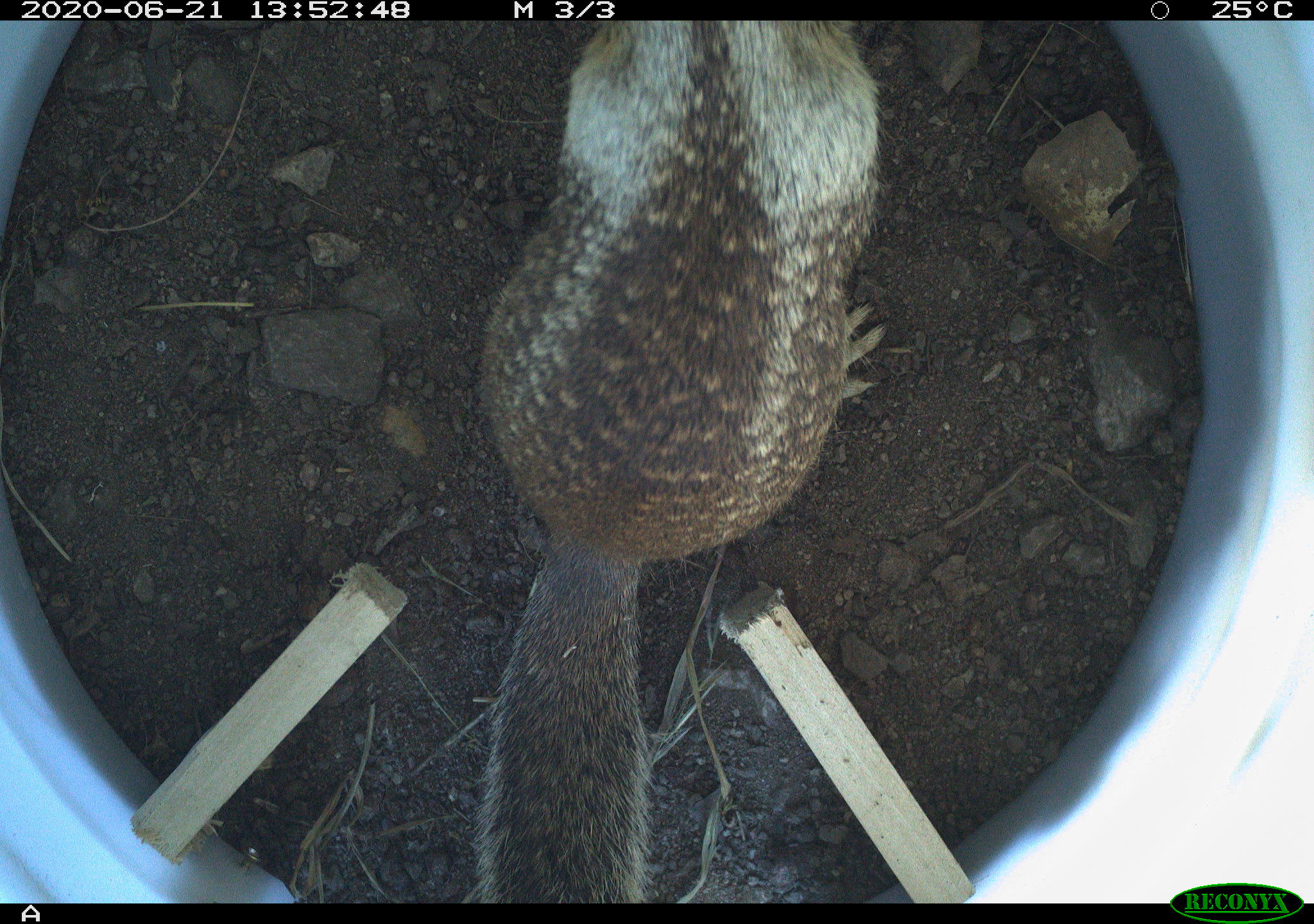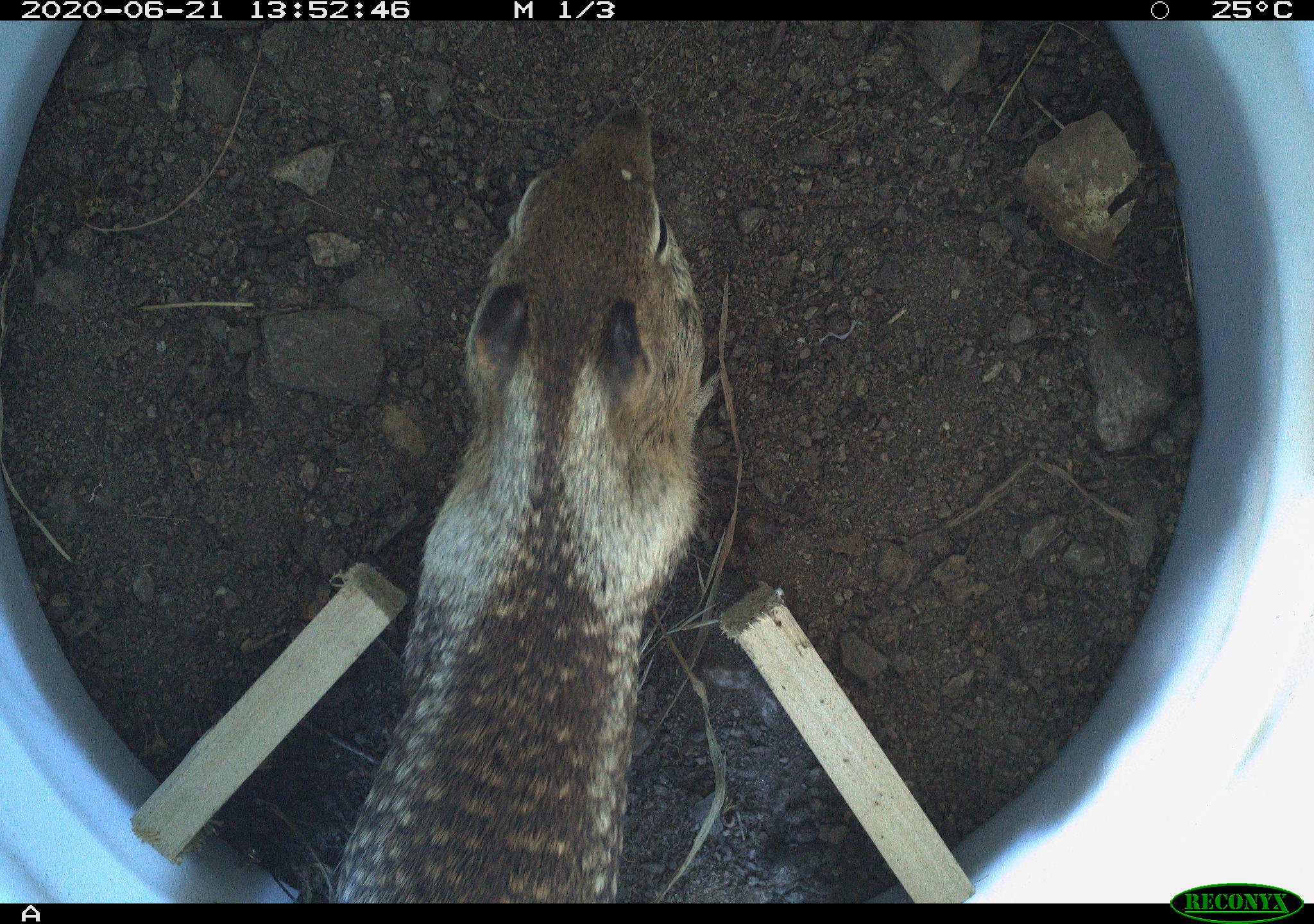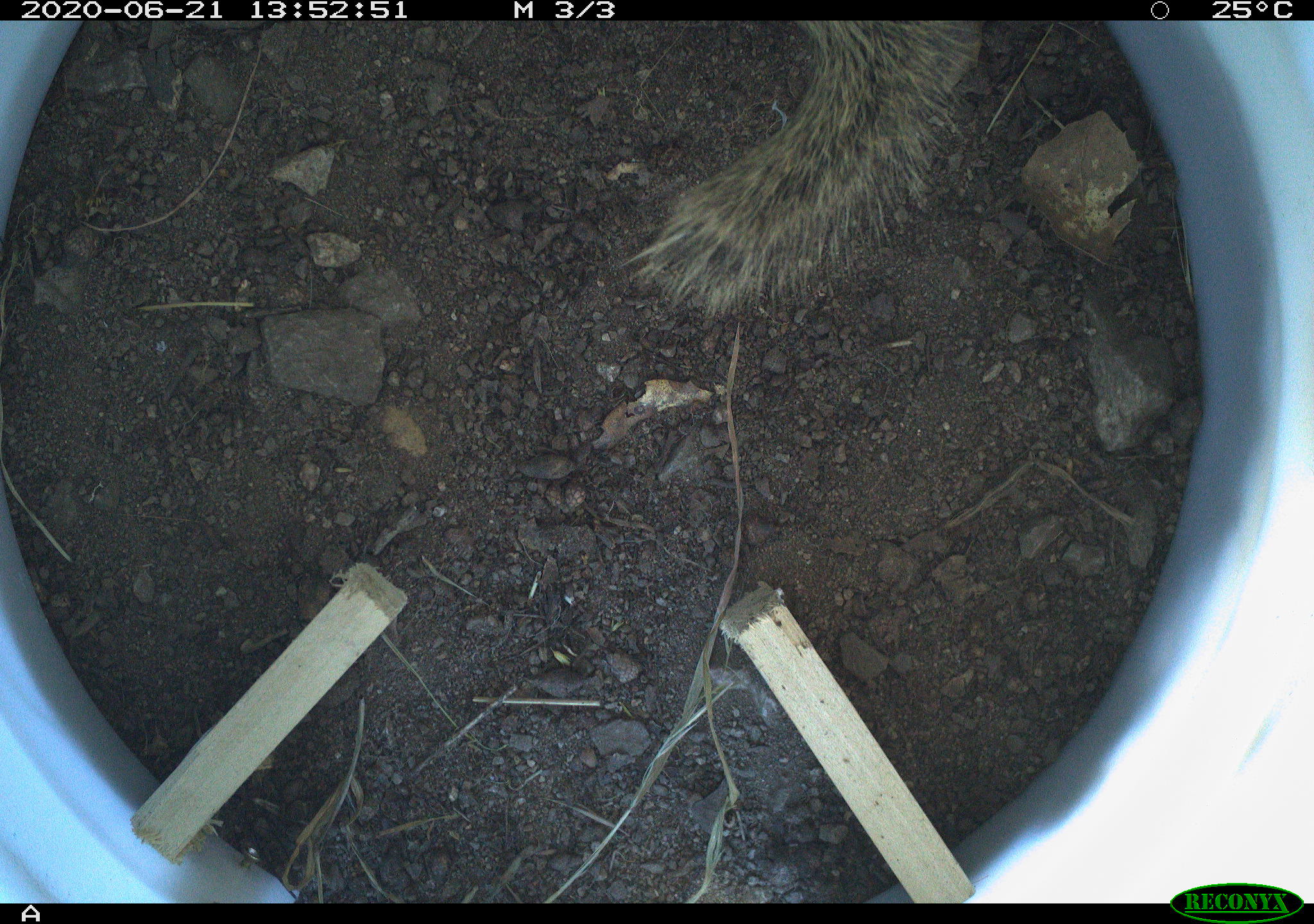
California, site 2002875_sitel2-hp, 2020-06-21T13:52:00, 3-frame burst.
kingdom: Animalia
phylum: Chordata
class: Mammalia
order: Rodentia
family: Sciuridae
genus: Otospermophilus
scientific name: Otospermophilus beecheyi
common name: california ground squirrel